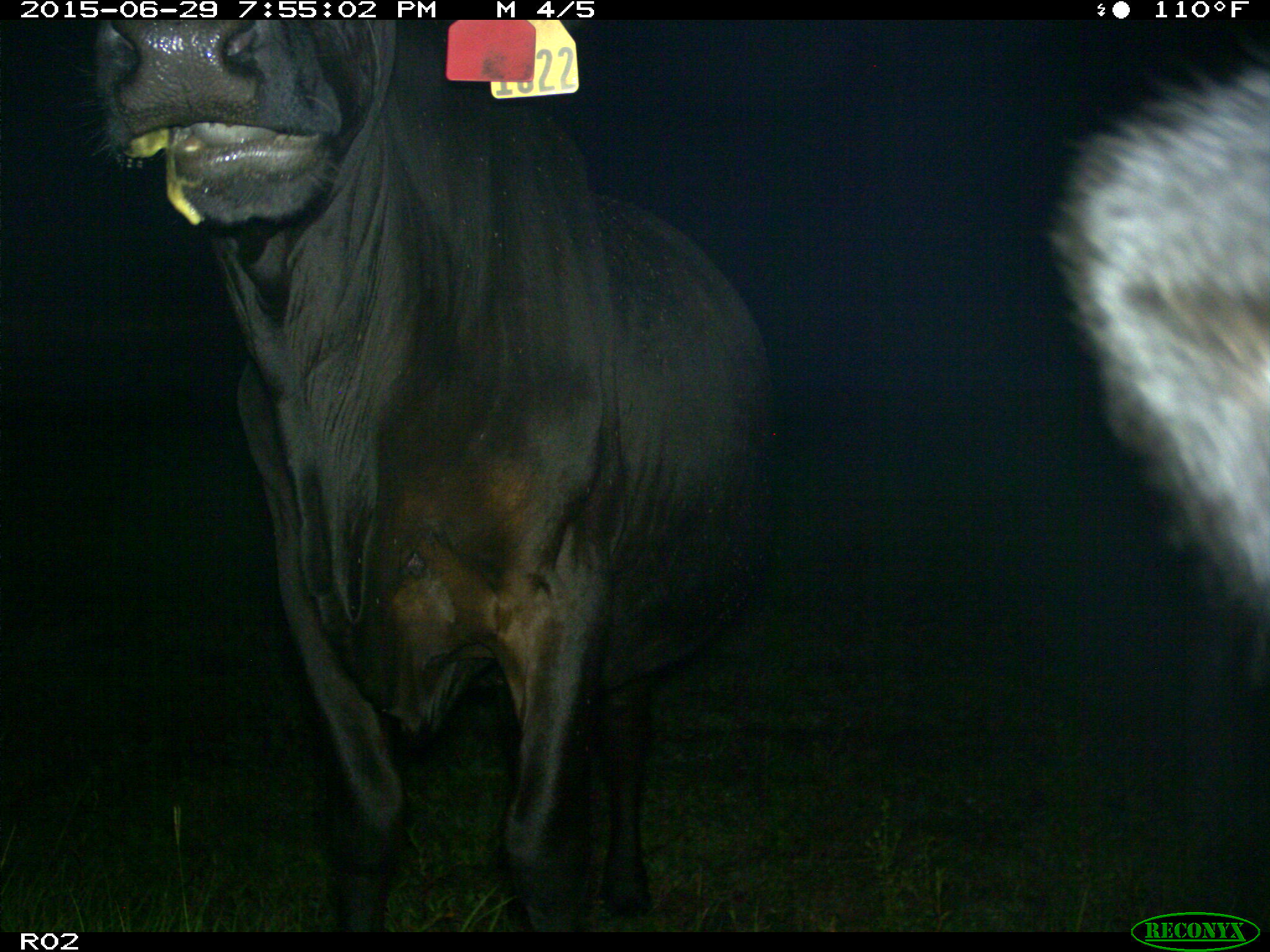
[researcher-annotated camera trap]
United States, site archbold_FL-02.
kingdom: Animalia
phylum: Chordata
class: Mammalia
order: Artiodactyla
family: Bovidae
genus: Bos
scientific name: Bos taurus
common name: domestic cow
Bos taurus (domestic cow).